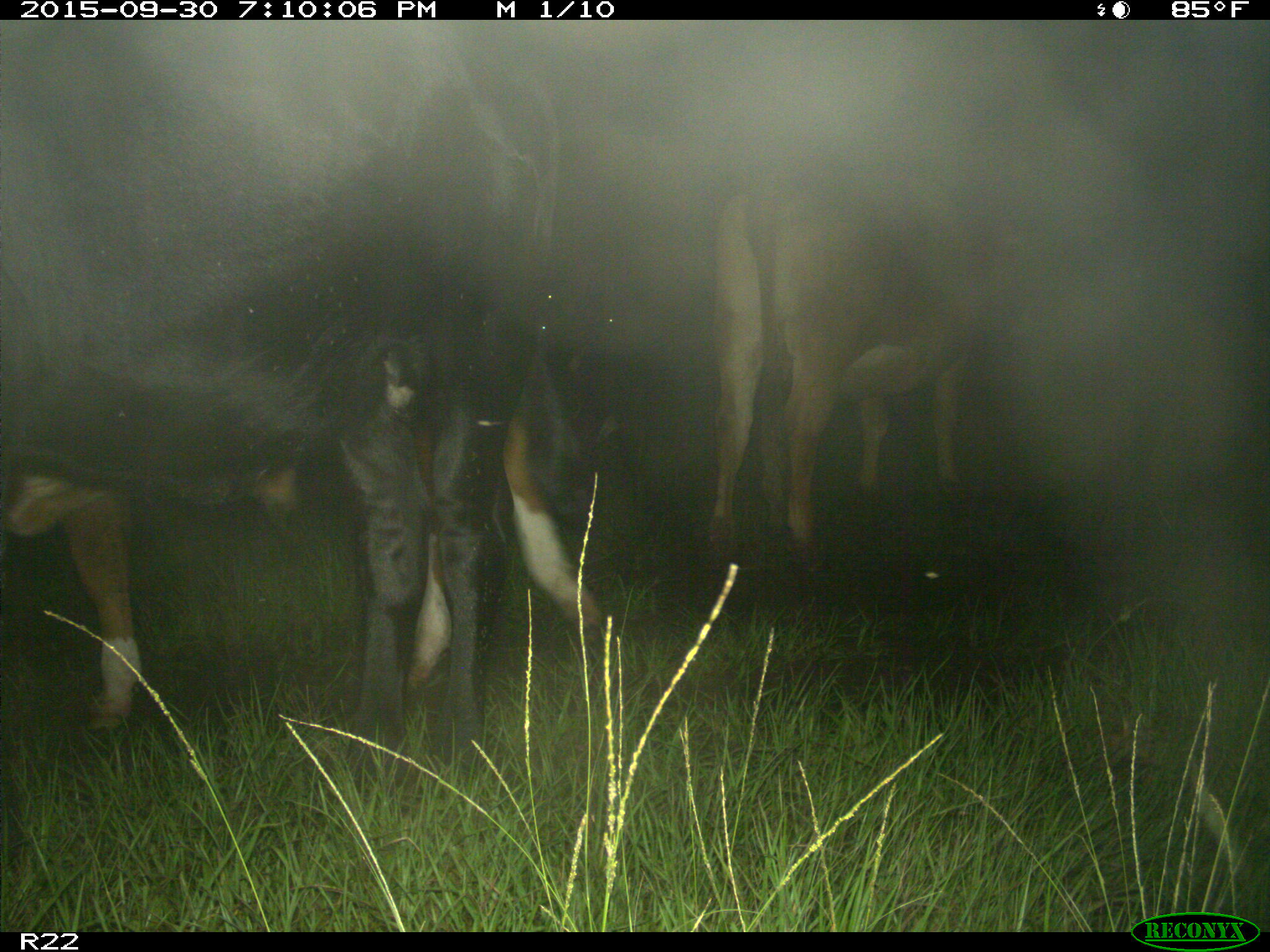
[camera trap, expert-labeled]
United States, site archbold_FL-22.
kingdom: Animalia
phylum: Chordata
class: Mammalia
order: Artiodactyla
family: Bovidae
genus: Bos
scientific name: Bos taurus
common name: domestic cow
Bos taurus (domestic cow).